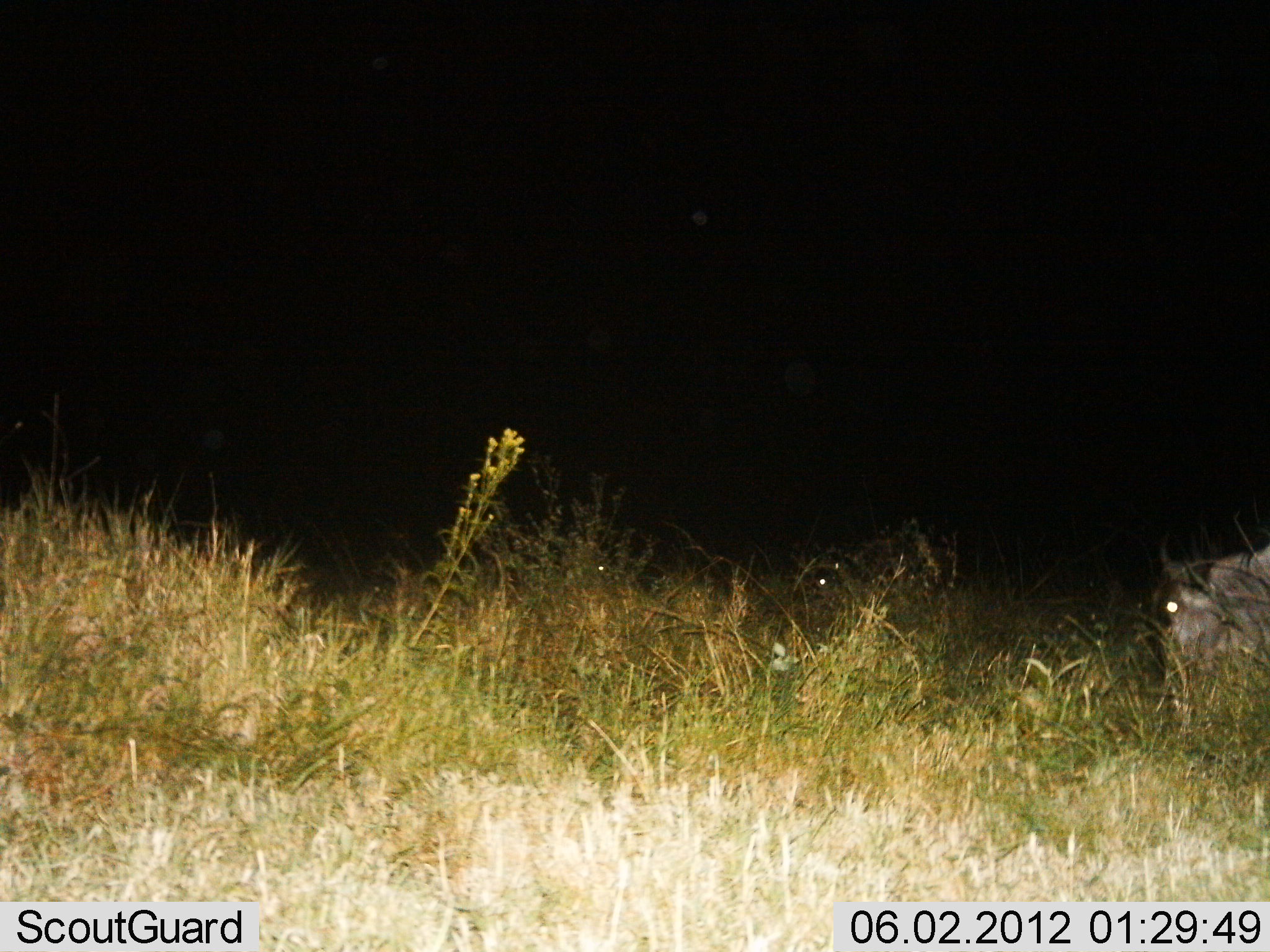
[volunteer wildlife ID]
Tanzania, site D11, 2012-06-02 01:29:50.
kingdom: Animalia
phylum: Chordata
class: Mammalia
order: Artiodactyla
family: Bovidae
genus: Connochaetes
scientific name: Connochaetes taurinus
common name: blue wildebeest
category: wildebeest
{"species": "wildebeest (blue wildebeest) (Connochaetes taurinus)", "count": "1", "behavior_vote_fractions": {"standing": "30%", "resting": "10%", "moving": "20%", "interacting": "0%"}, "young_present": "0%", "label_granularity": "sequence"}